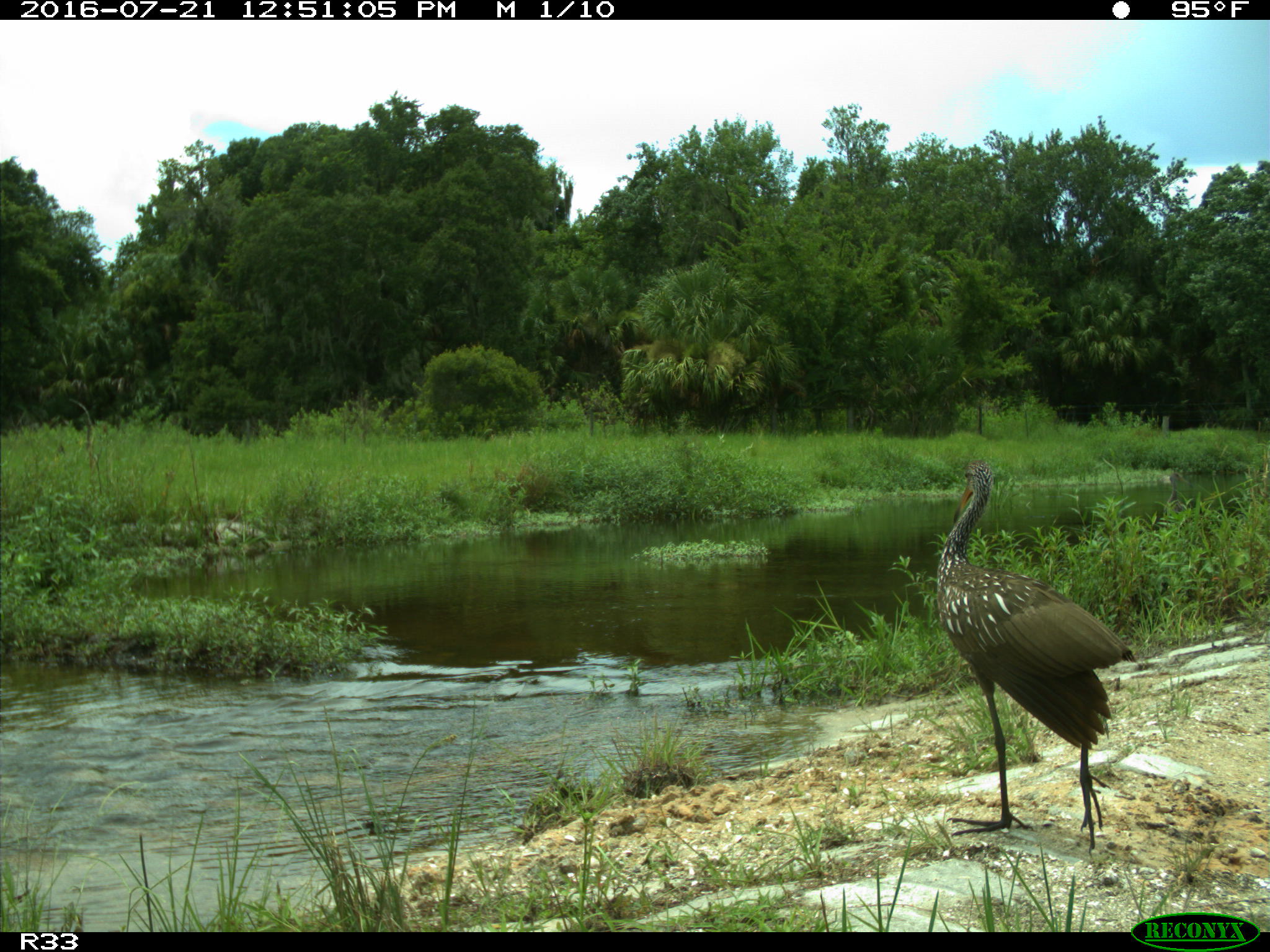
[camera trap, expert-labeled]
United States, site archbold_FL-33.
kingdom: Animalia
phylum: Chordata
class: Aves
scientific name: Aves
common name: birds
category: unidentified bird